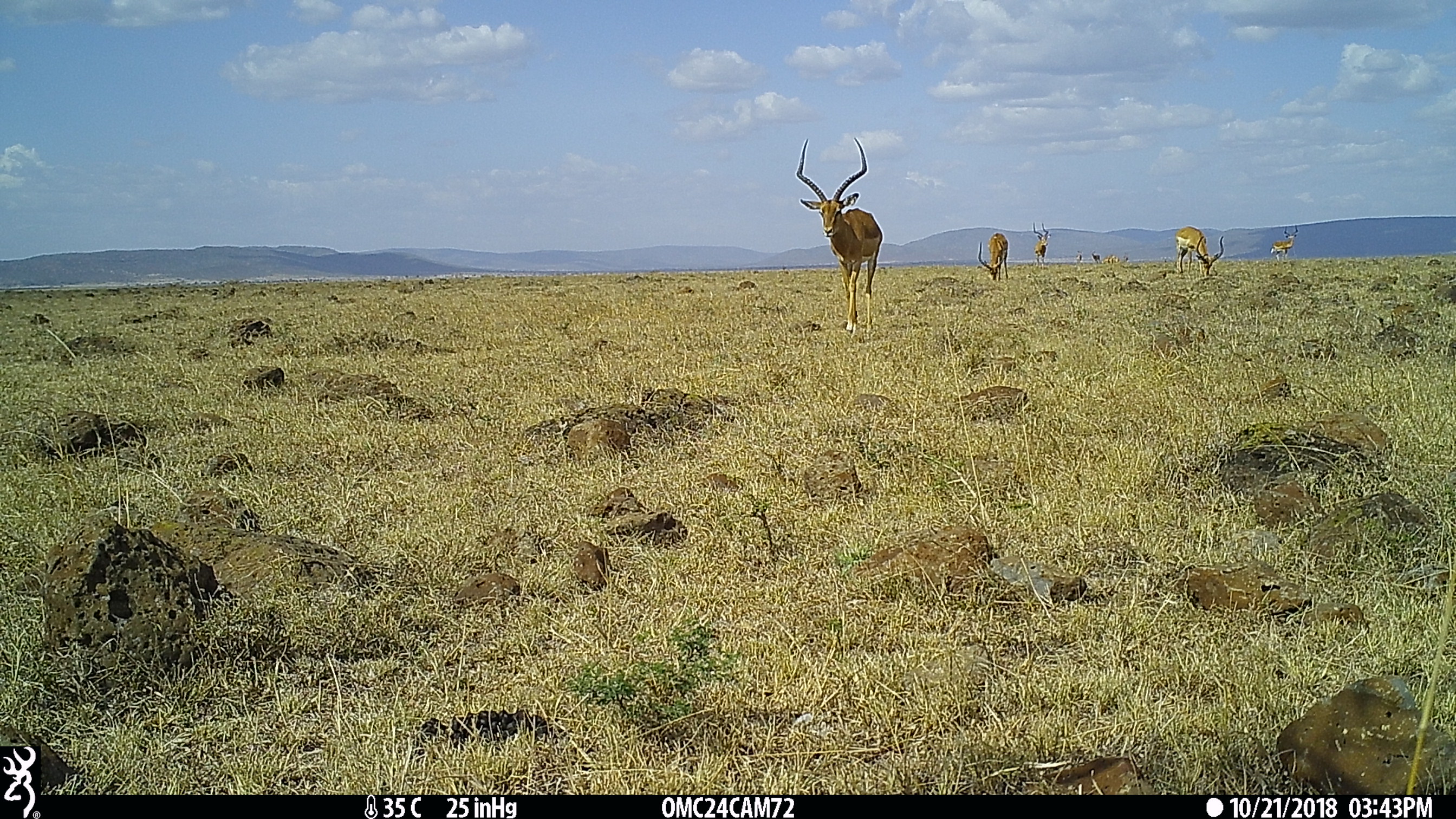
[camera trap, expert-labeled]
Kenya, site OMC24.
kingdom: Animalia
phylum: Chordata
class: Mammalia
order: Artiodactyla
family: Bovidae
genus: Aepyceros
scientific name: Aepyceros melampus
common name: impala